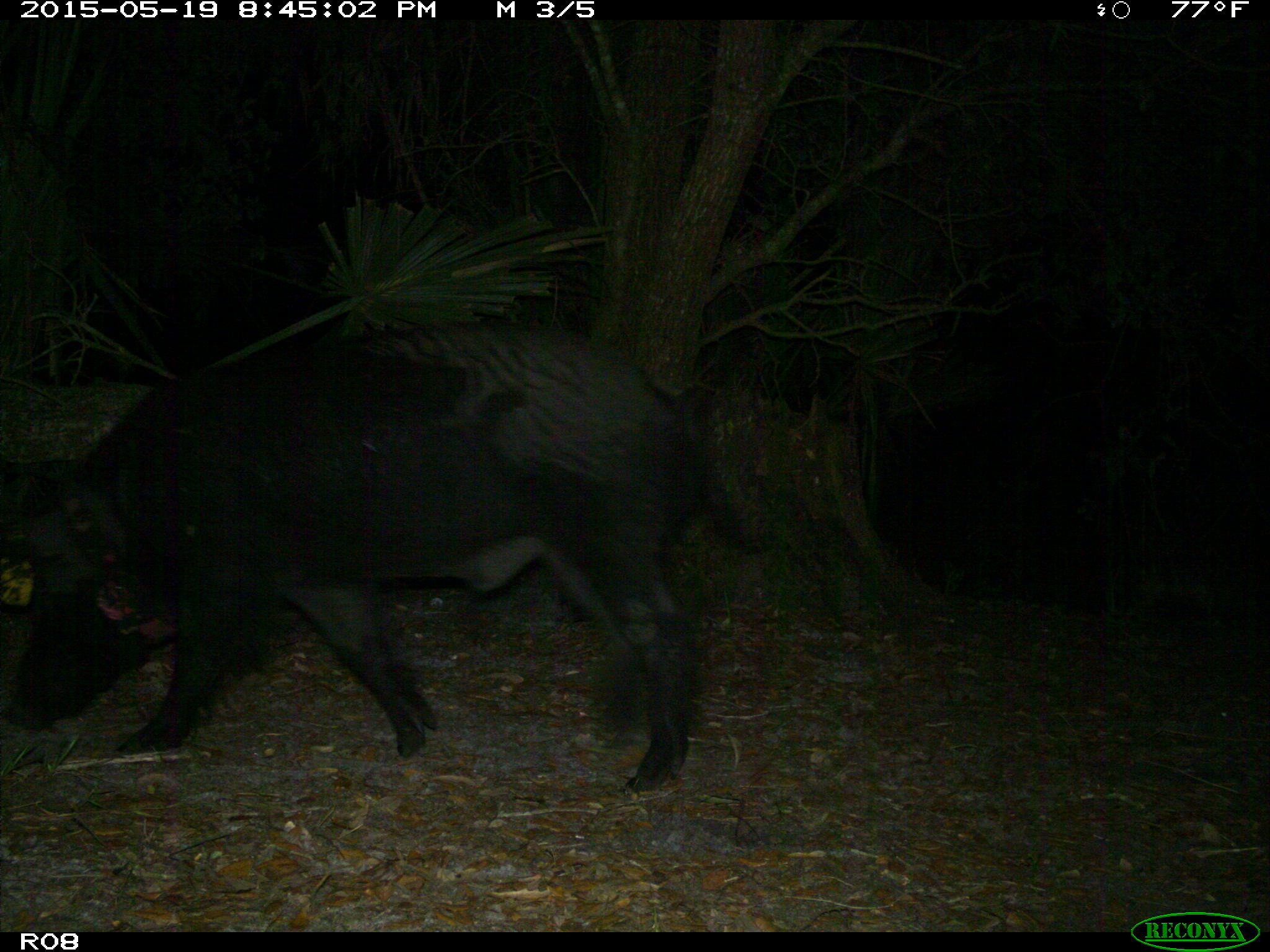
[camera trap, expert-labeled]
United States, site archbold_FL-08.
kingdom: Animalia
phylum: Chordata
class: Mammalia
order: Artiodactyla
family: Suidae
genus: Sus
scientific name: Sus scrofa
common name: wild boar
Sus scrofa (wild boar).